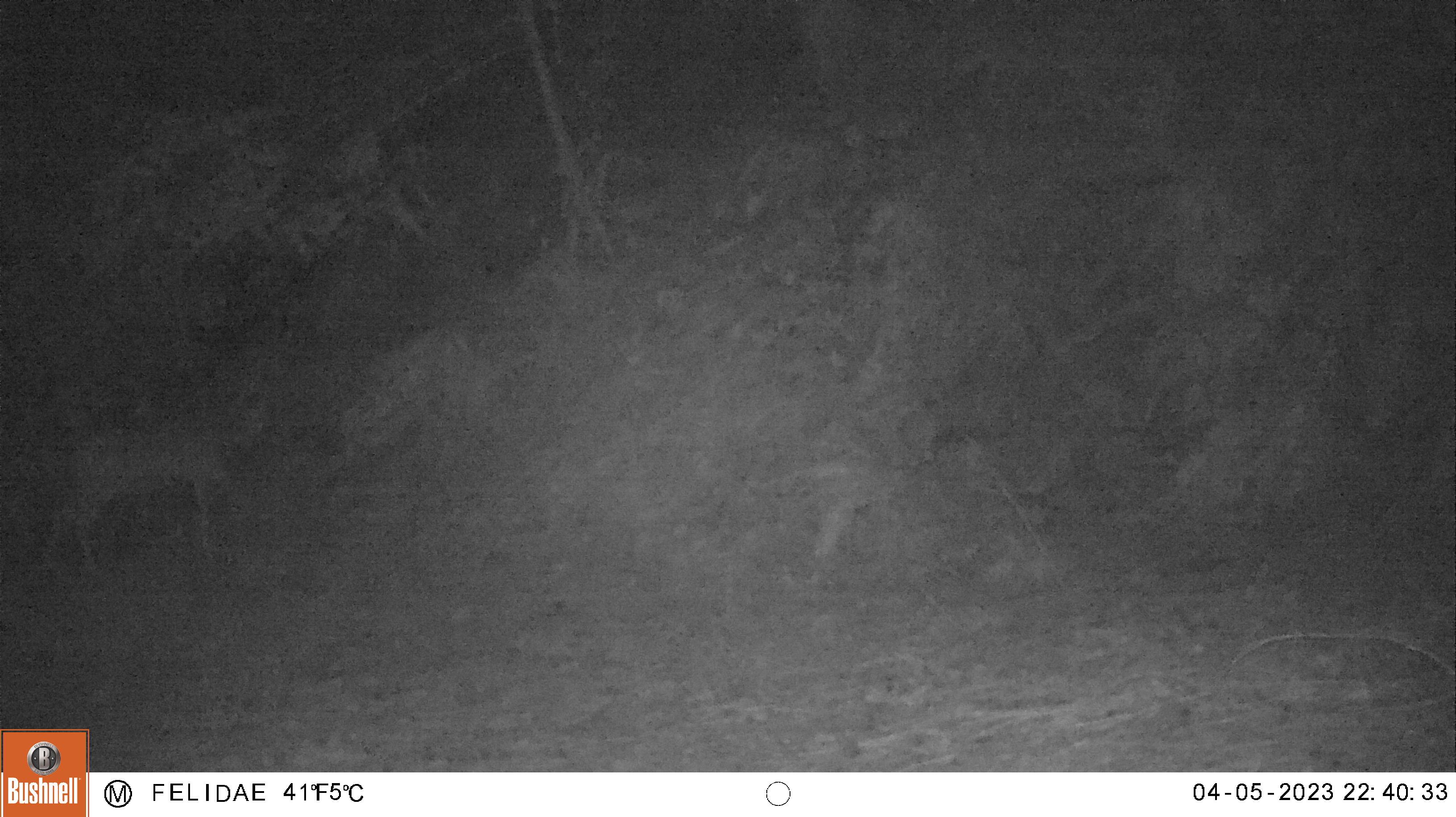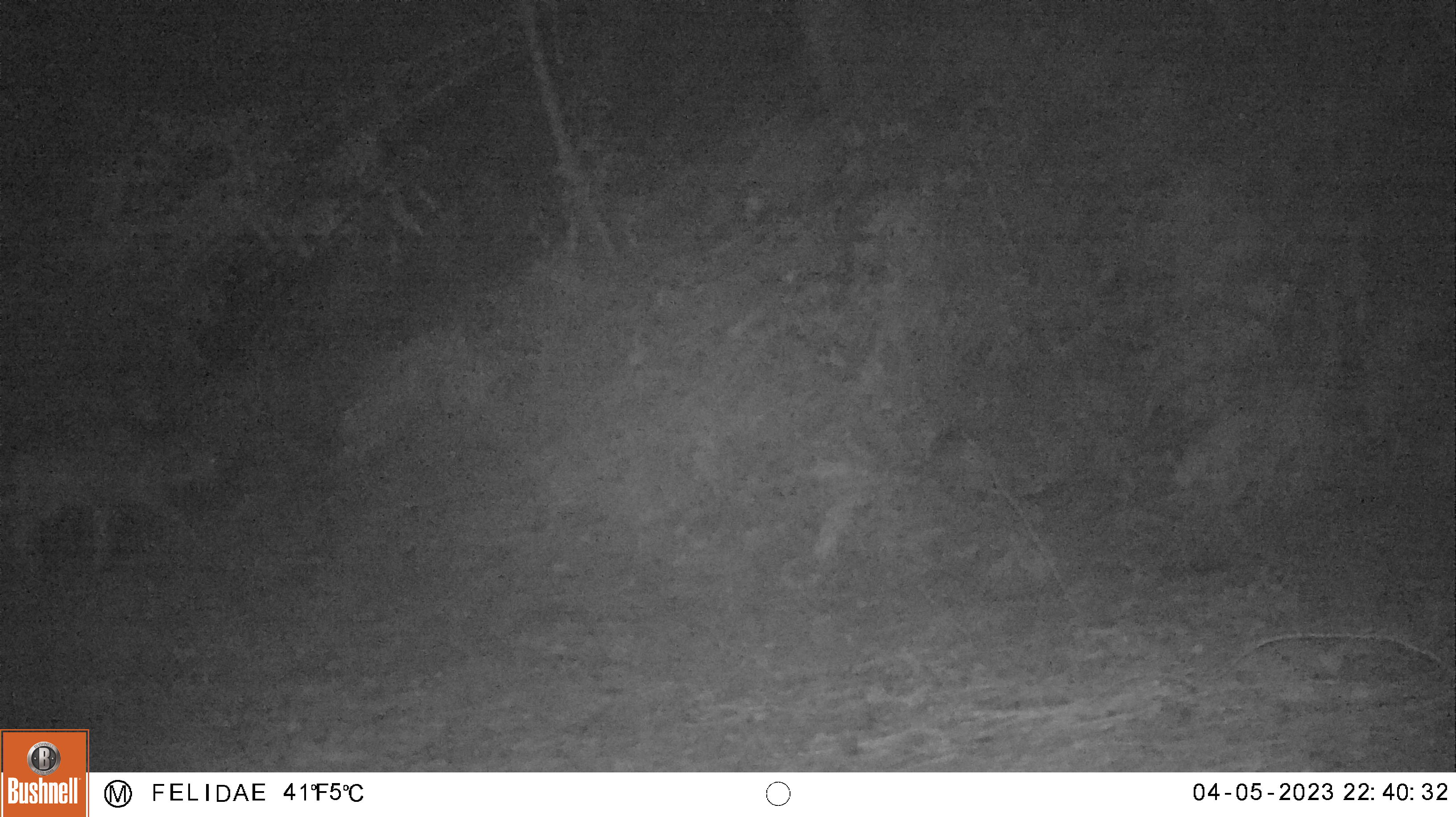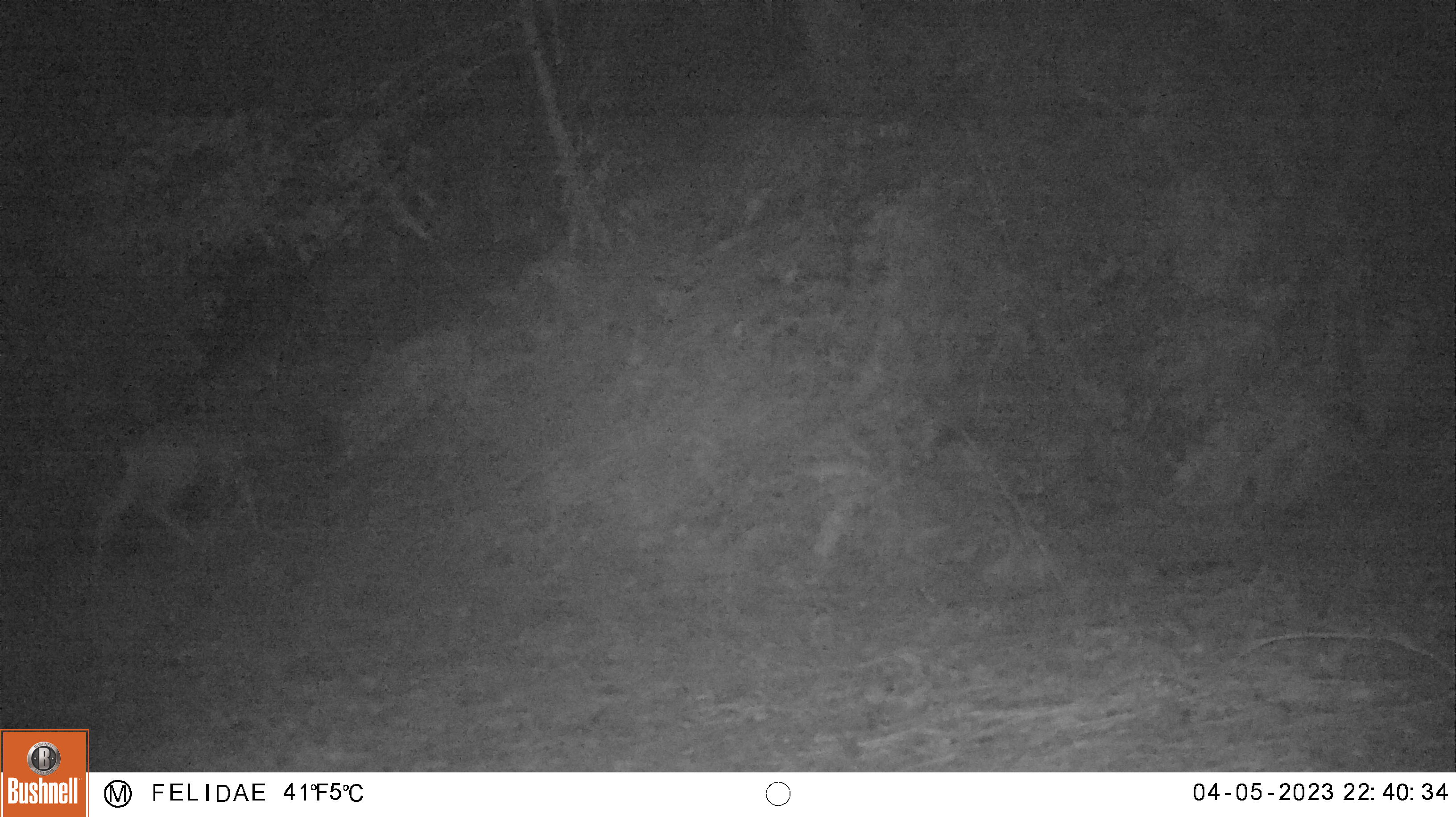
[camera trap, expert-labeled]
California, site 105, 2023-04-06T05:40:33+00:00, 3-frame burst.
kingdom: Animalia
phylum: Chordata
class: Mammalia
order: Artiodactyla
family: Cervidae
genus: Odocoileus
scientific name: Odocoileus hemionus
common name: mule deer